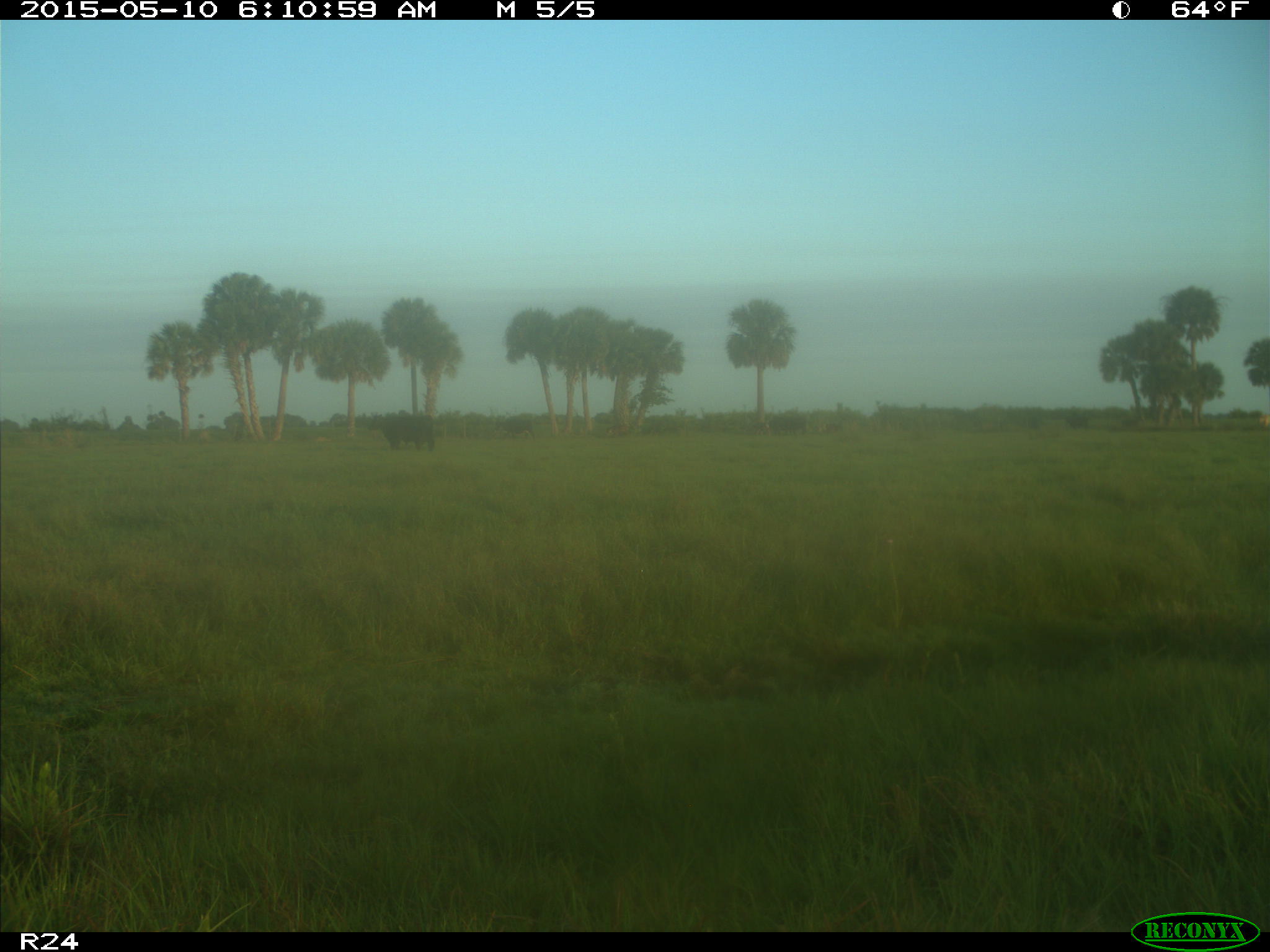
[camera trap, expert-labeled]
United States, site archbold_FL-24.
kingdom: Animalia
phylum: Chordata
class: Mammalia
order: Artiodactyla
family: Bovidae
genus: Bos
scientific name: Bos taurus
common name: domestic cow